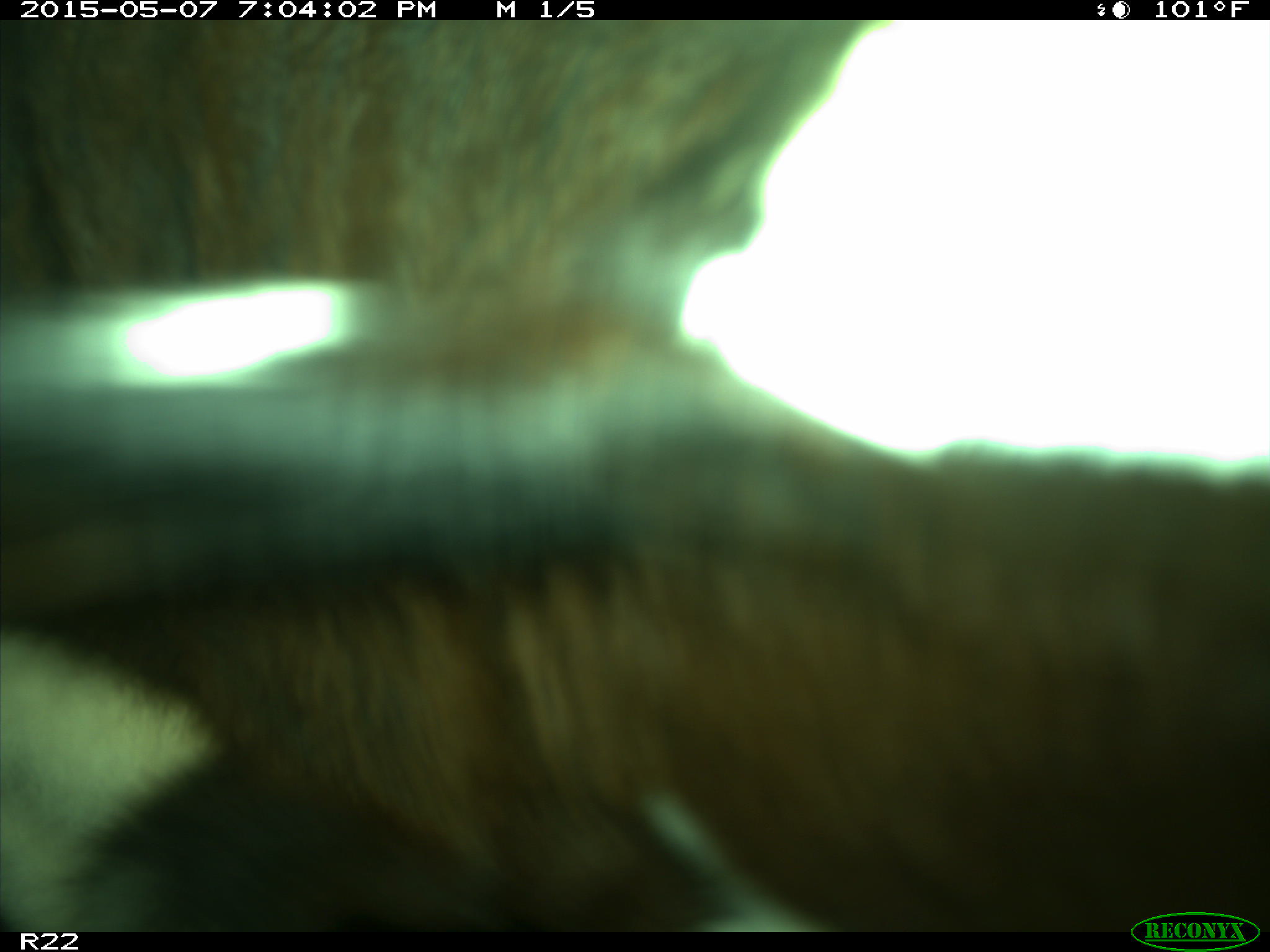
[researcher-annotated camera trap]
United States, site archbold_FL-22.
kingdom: Animalia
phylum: Chordata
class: Mammalia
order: Artiodactyla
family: Bovidae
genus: Bos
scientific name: Bos taurus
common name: domestic cow